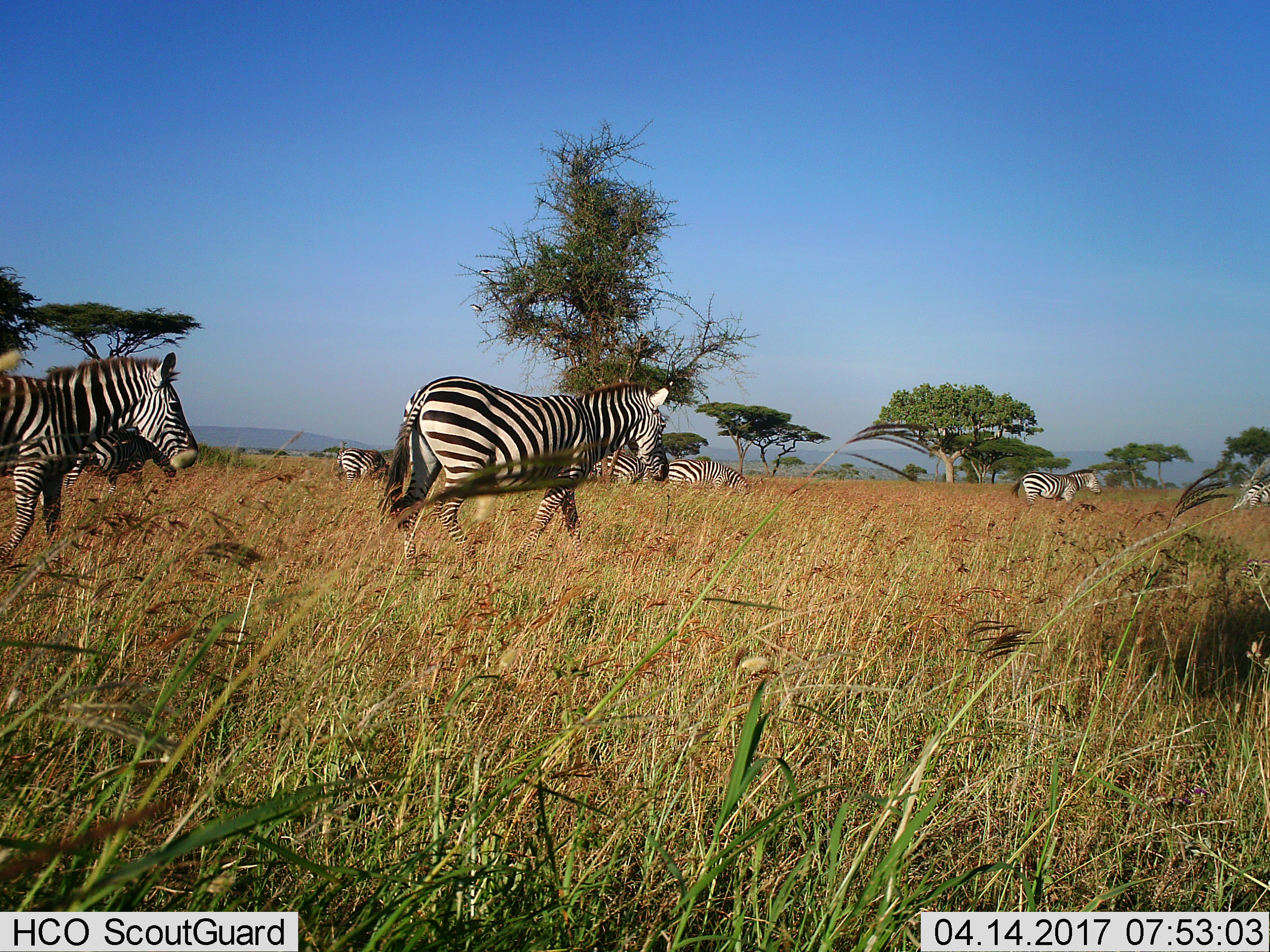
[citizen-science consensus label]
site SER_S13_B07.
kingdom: Animalia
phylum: Chordata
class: Mammalia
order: Perissodactyla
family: Equidae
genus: Equus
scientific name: Equus quagga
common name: plains zebra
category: zebraplains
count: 8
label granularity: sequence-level